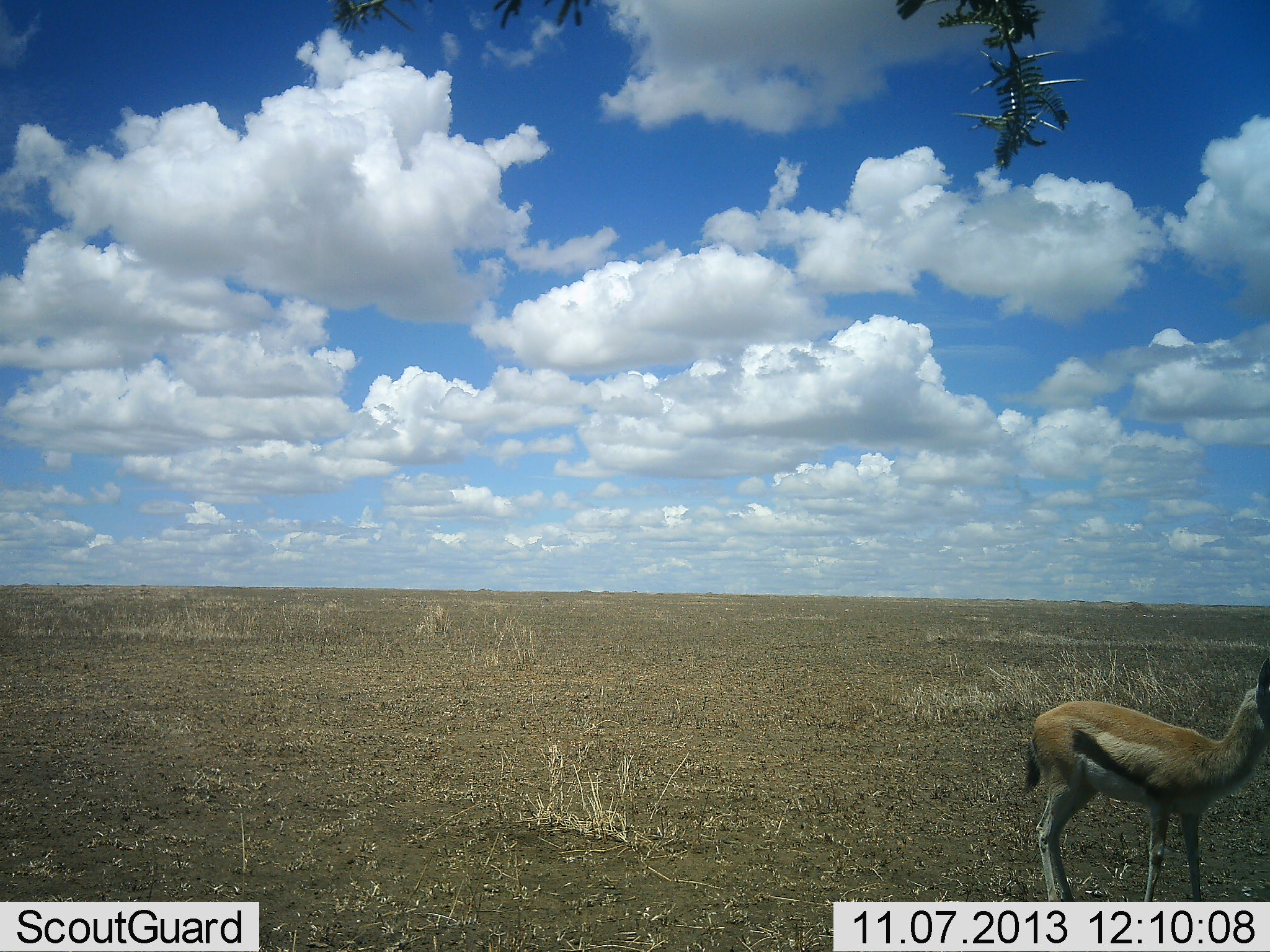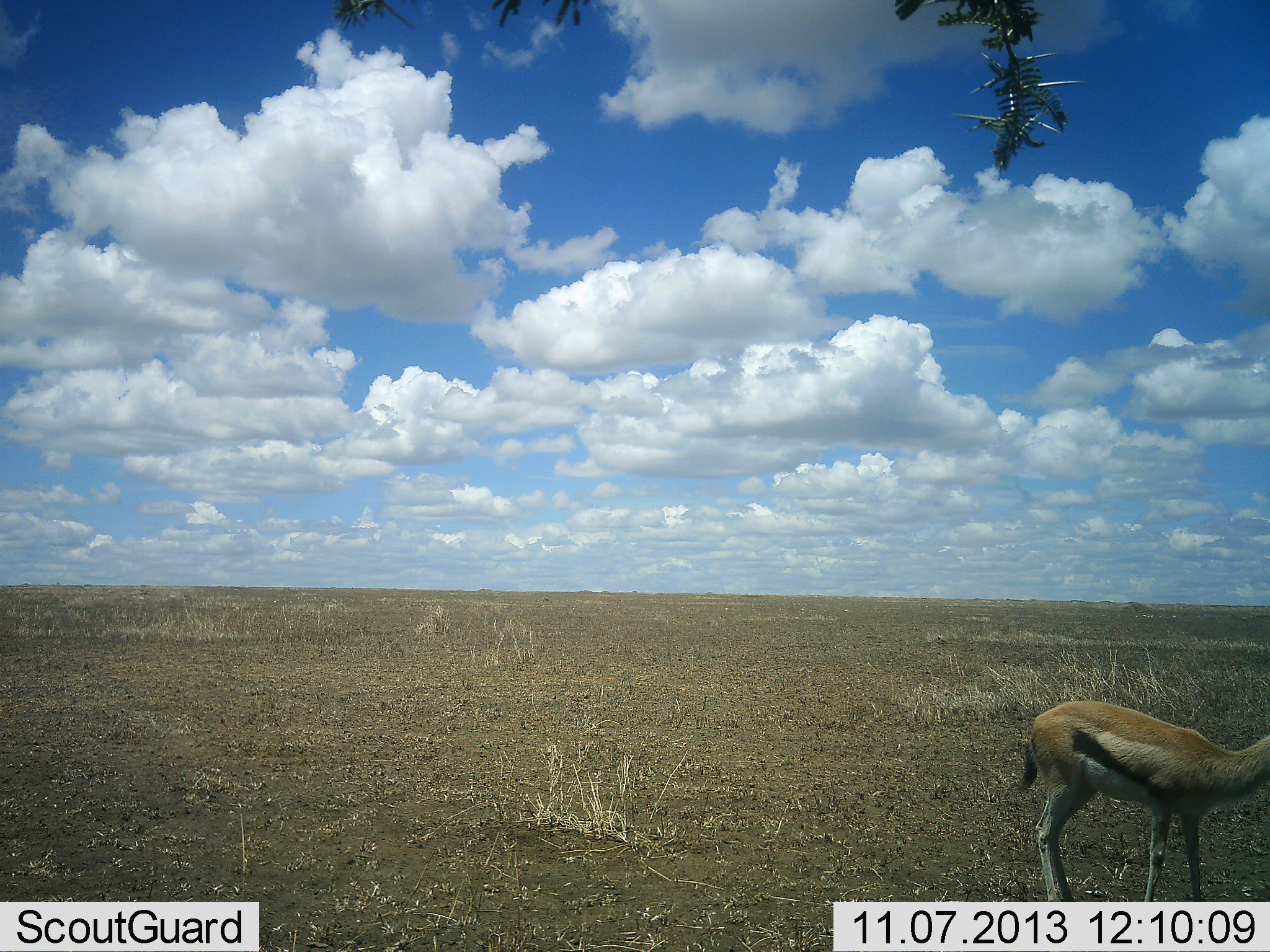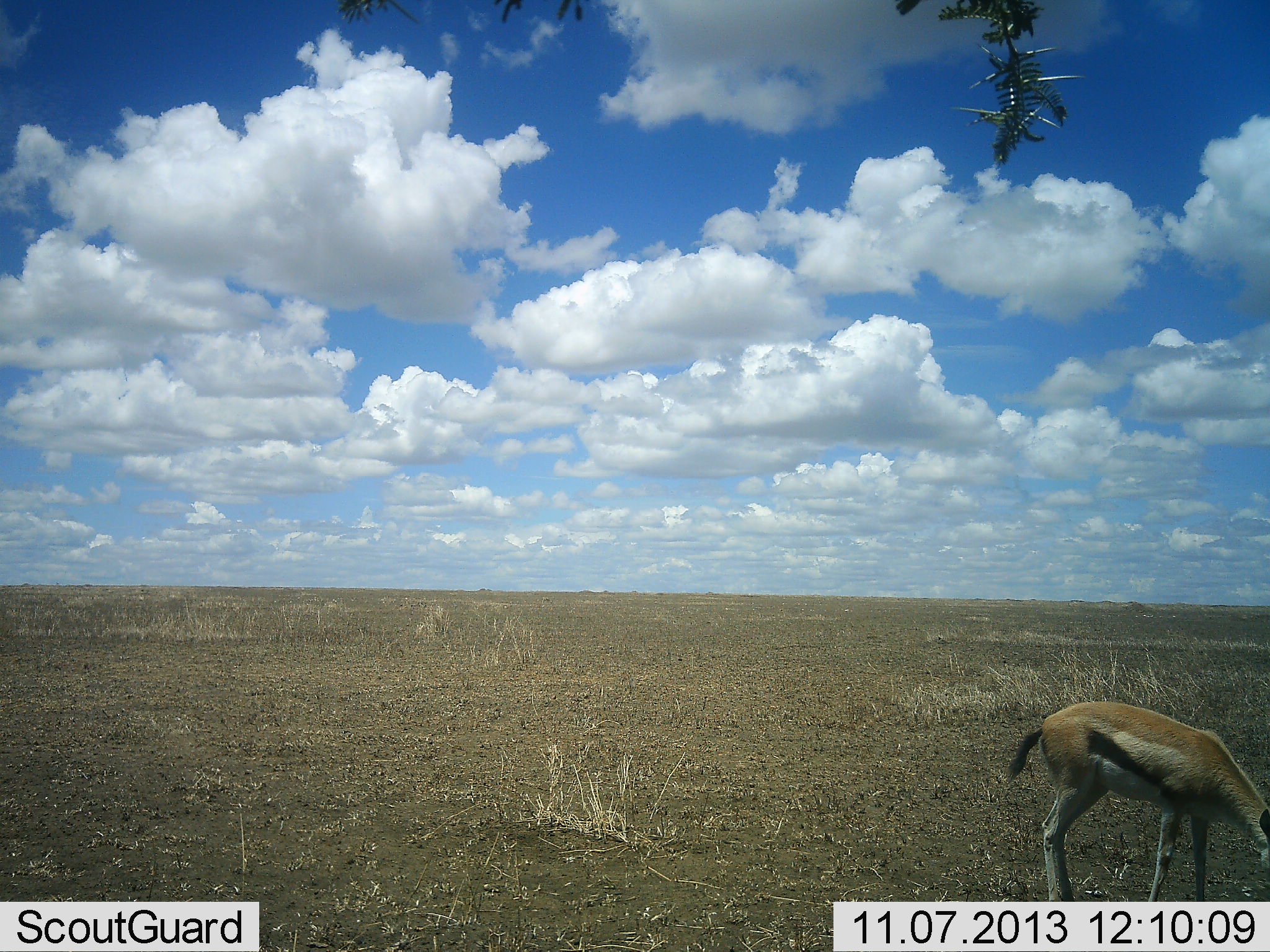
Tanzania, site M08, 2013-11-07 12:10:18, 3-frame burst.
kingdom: Animalia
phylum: Chordata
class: Mammalia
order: Artiodactyla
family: Bovidae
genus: Eudorcas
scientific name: Eudorcas thomsonii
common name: thomson's gazelle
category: gazellethomsons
Gazellethomsons (thomson's gazelle) (Eudorcas thomsonii), count 1. Behavior (volunteer vote fractions): standing 71%, resting 0%, moving 0%, interacting 0%. Young present (vote fraction): 0%. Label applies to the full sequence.